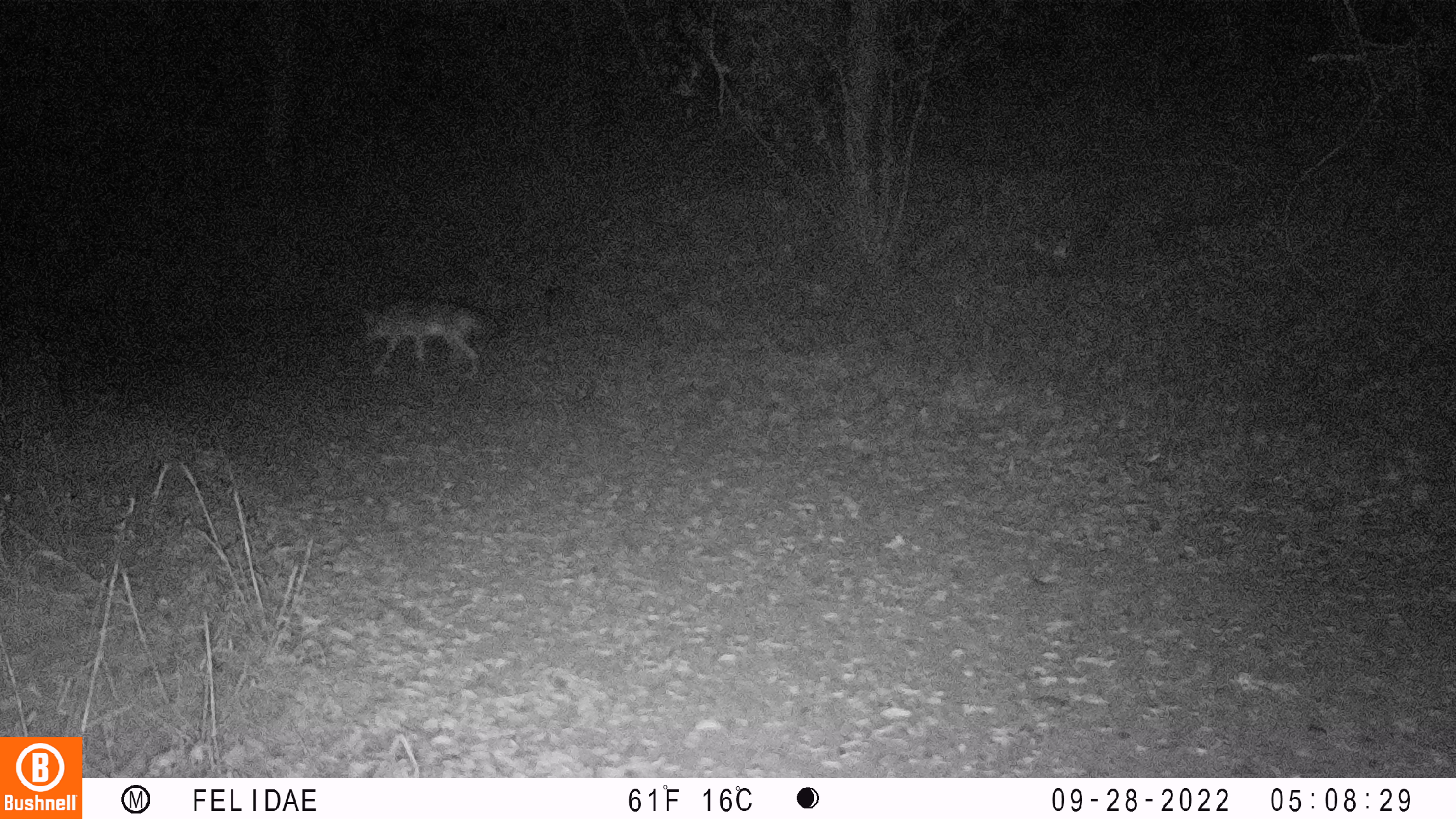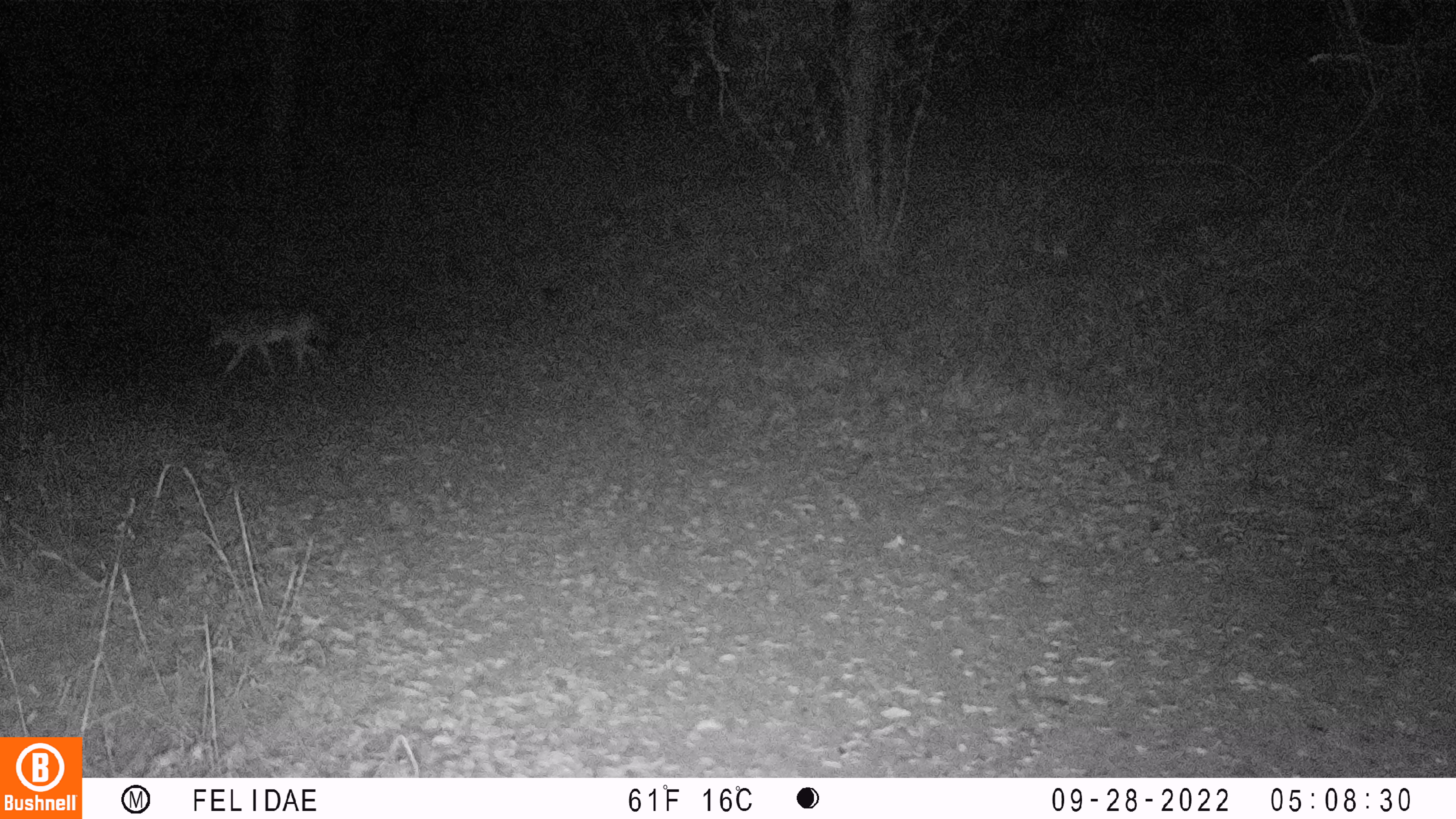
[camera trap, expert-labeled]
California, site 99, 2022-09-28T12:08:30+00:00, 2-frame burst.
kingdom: Animalia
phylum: Chordata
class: Mammalia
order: Carnivora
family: Canidae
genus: Canis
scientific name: Canis latrans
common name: coyote